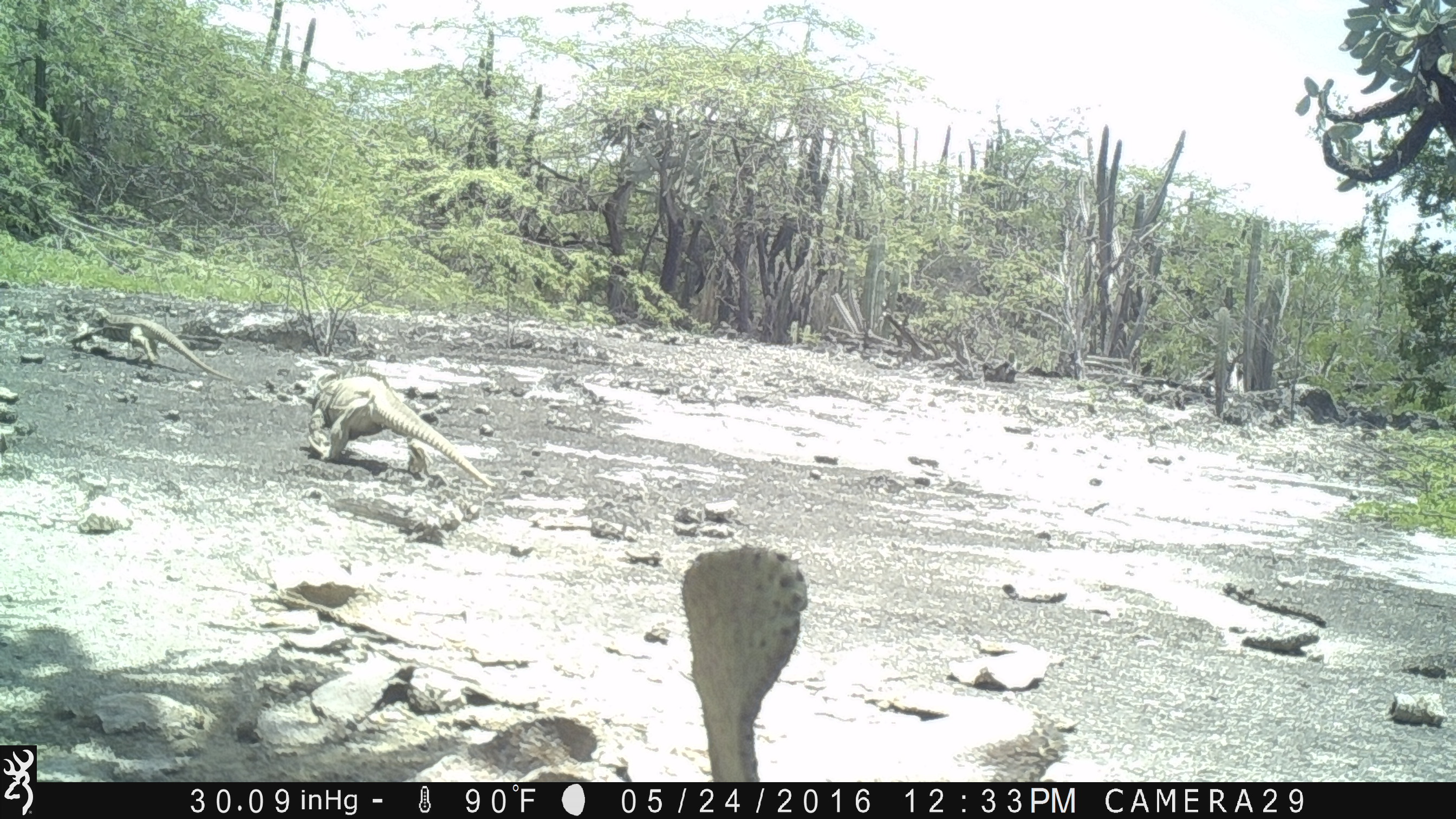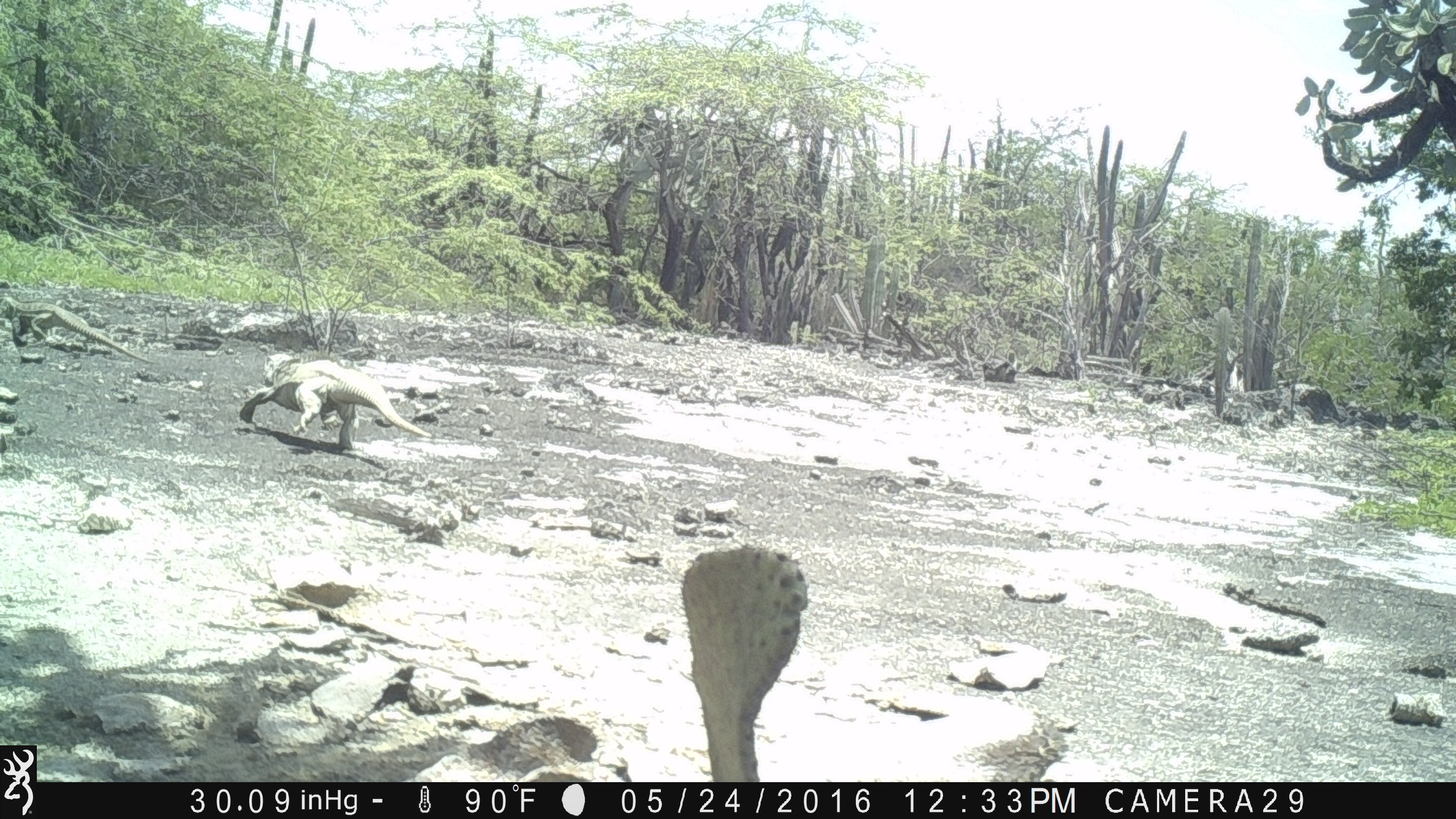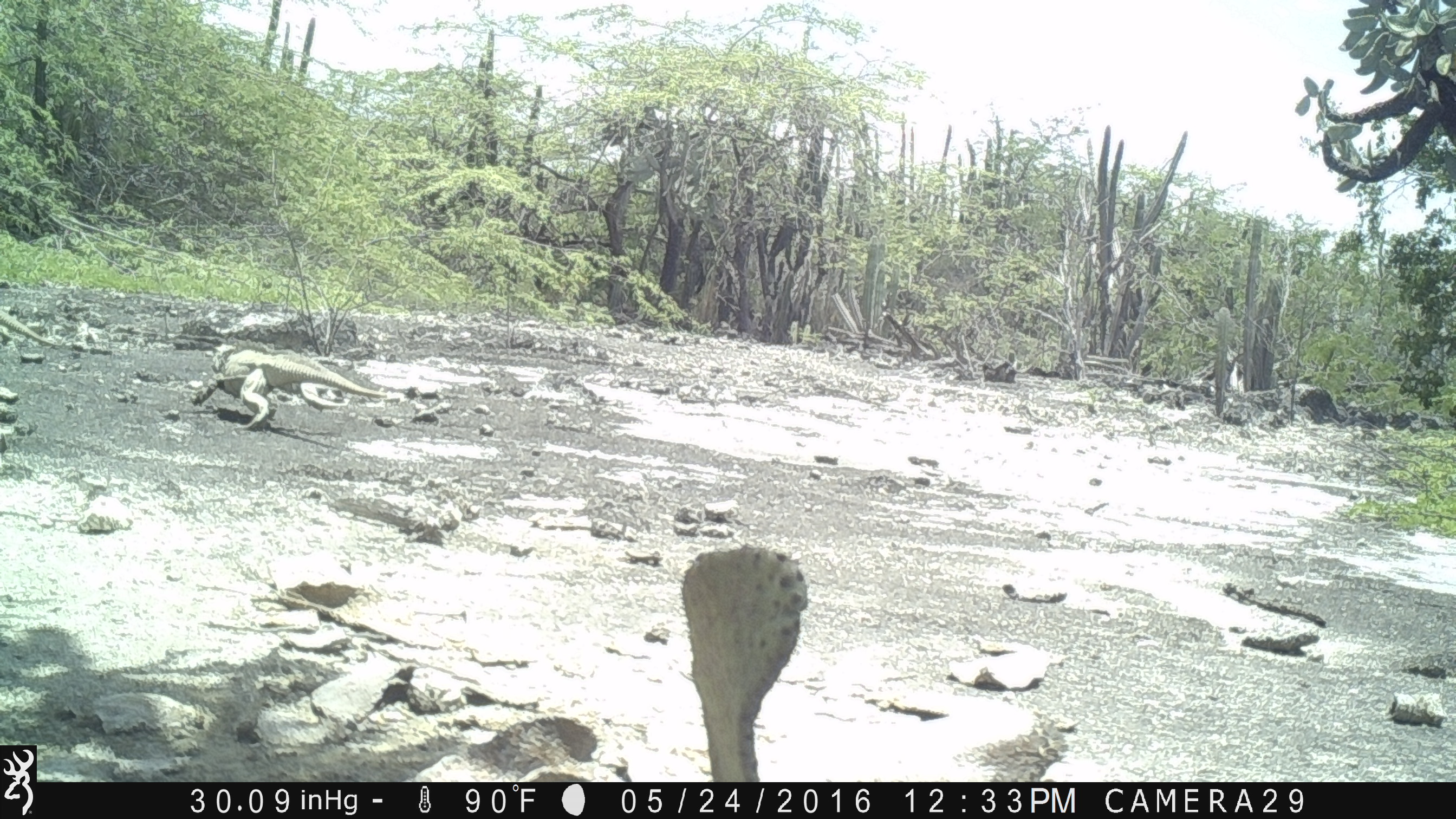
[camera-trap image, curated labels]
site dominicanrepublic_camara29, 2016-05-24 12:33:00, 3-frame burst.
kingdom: Animalia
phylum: Chordata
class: Reptilia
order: Squamata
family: Iguanidae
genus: Iguana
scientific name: Iguana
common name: typical iguanas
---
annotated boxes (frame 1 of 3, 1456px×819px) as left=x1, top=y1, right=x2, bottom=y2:
iguana: left=301, top=371, right=491, bottom=491; left=67, top=302, right=233, bottom=382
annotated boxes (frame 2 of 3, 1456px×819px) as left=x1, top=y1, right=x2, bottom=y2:
iguana: left=241, top=361, right=425, bottom=444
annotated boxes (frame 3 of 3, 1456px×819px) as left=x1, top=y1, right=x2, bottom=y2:
iguana: left=192, top=345, right=381, bottom=421